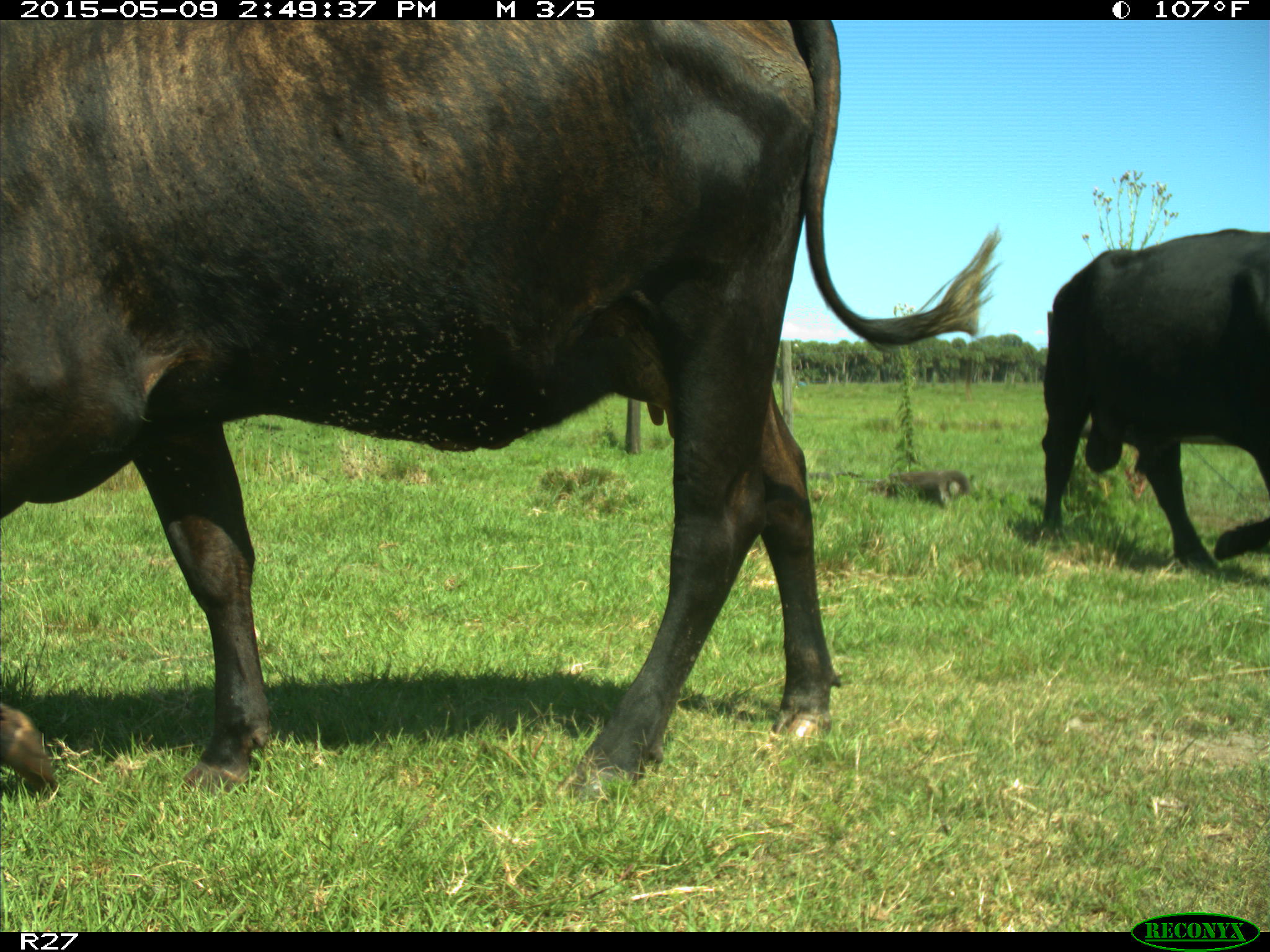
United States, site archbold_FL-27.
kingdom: Animalia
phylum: Chordata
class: Mammalia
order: Artiodactyla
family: Bovidae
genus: Bos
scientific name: Bos taurus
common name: domestic cow